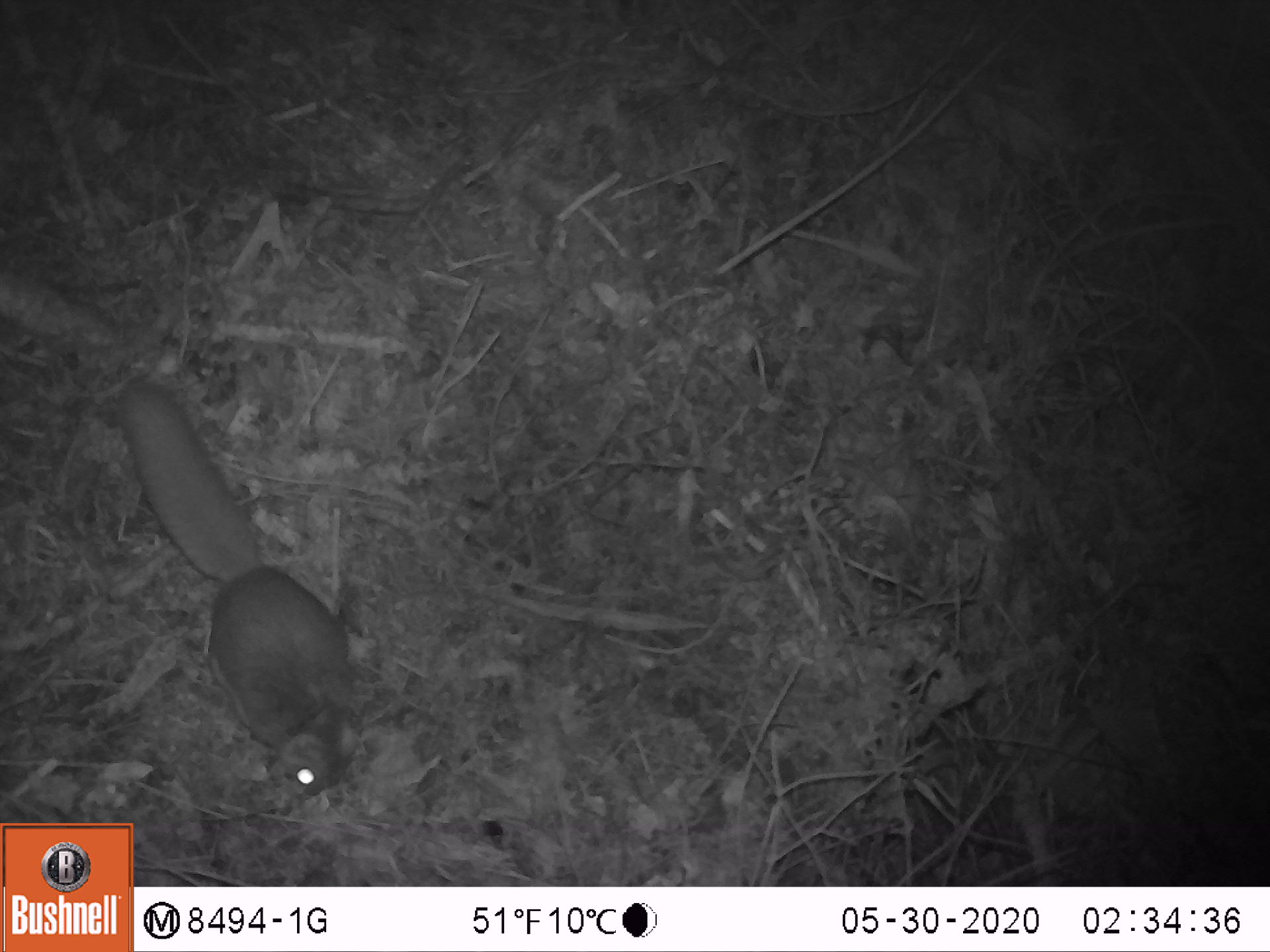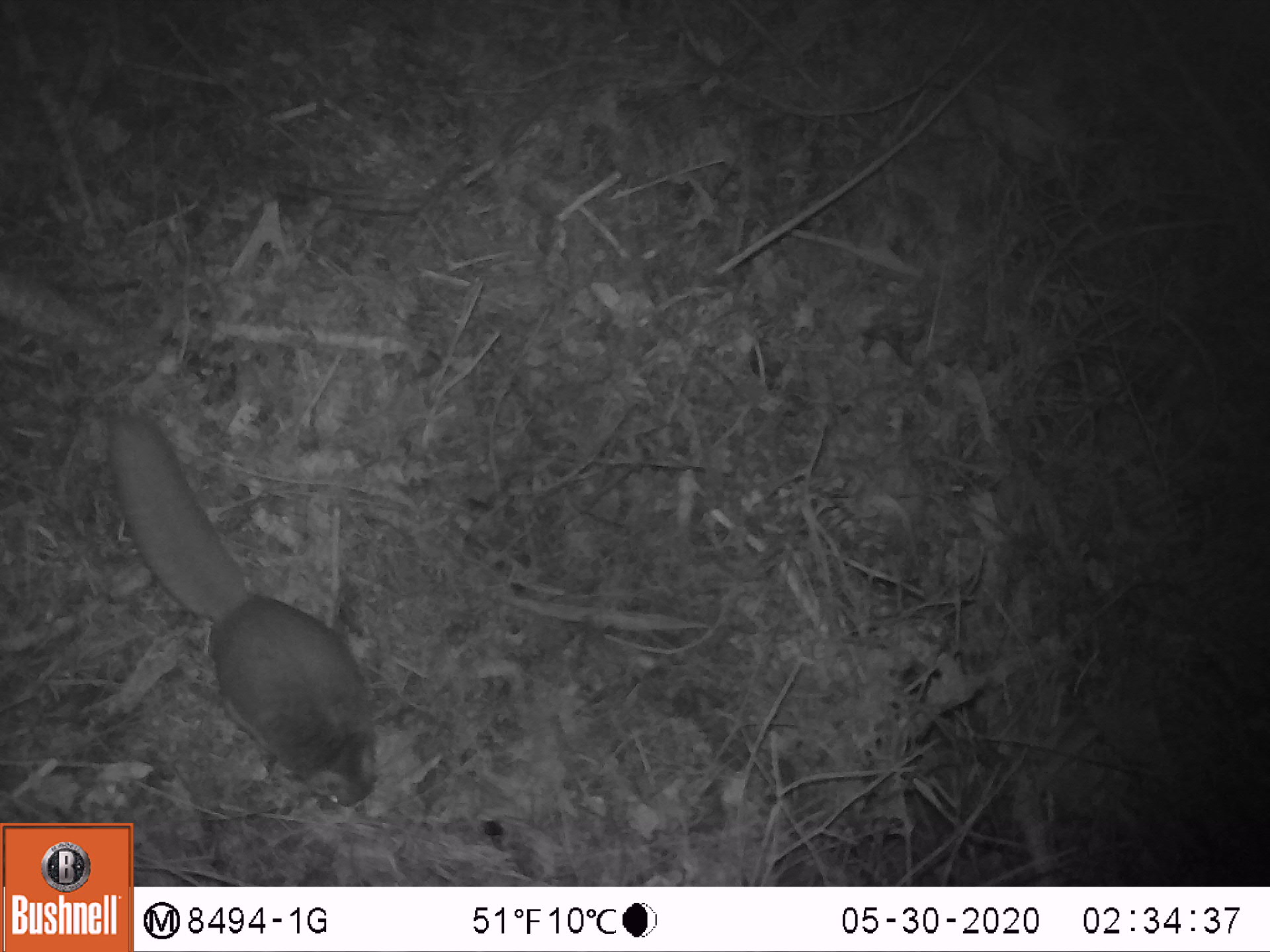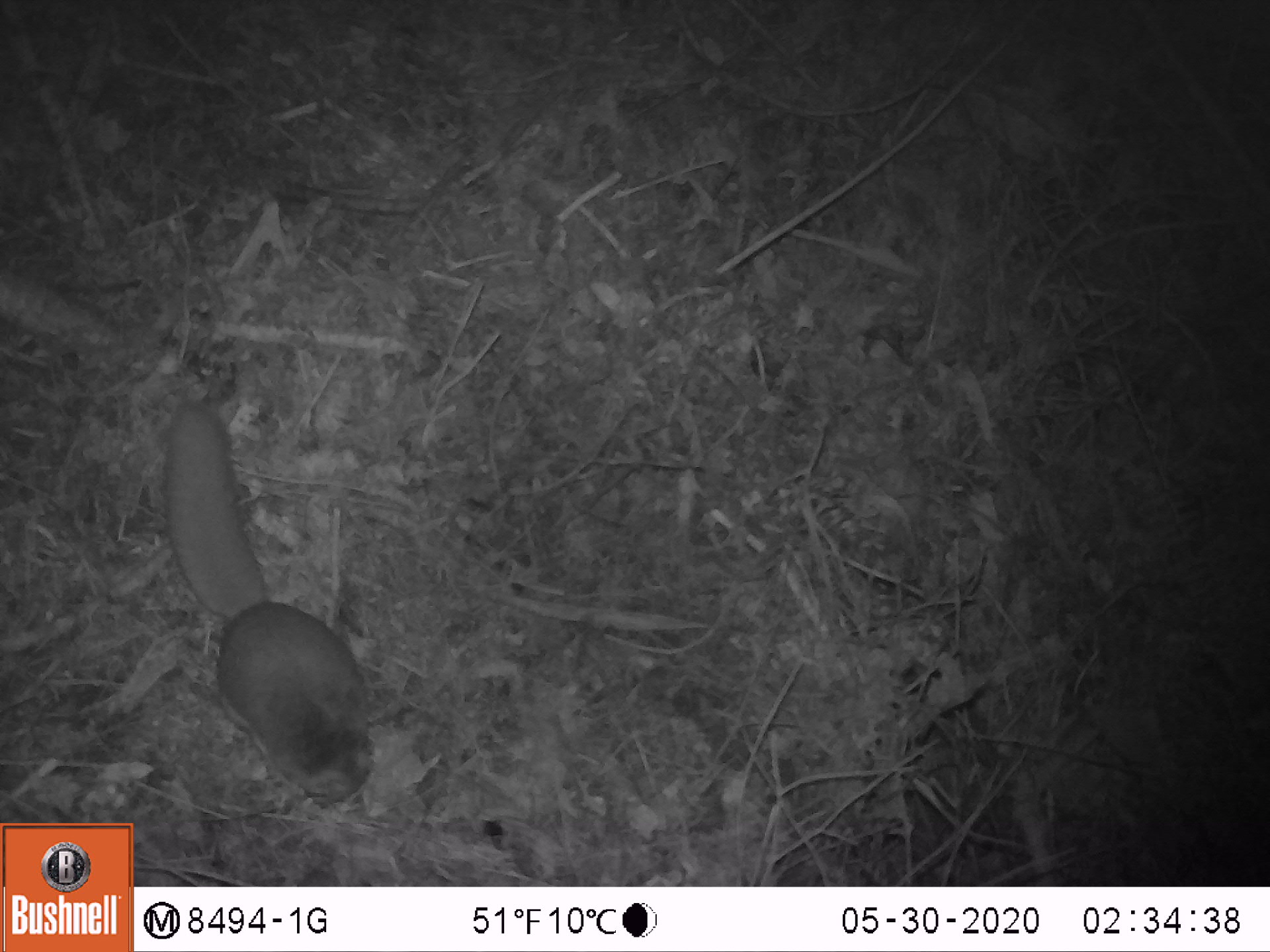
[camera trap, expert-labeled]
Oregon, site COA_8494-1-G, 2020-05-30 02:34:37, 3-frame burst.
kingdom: Animalia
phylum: Chordata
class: Mammalia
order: Rodentia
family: Sciuridae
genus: Tamiasciurus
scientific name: Tamiasciurus douglasii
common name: douglas squirrel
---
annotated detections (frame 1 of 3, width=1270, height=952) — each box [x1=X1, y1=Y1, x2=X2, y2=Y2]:
douglas squirrel: [x1=127, y1=382, x2=356, y2=804]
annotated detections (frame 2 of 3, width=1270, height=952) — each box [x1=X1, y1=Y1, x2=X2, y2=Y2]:
douglas squirrel: [x1=112, y1=419, x2=385, y2=815]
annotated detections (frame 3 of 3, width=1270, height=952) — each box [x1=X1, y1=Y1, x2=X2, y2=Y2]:
douglas squirrel: [x1=162, y1=403, x2=381, y2=811]